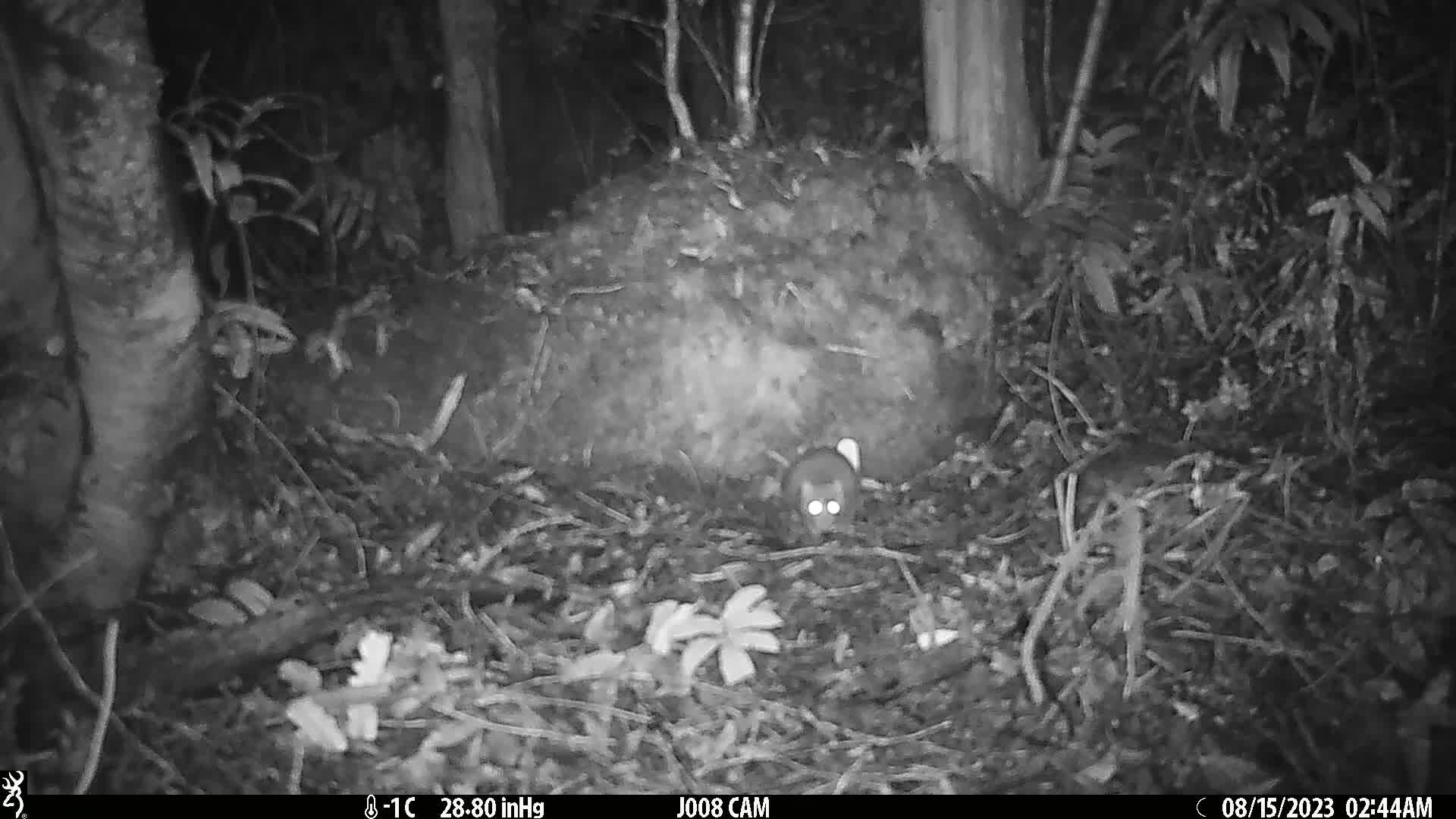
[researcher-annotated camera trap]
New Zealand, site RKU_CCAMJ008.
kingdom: Animalia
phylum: Chordata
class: Mammalia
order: Rodentia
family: Muridae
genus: Rattus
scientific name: Rattus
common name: rat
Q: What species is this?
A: Rat (Rattus).